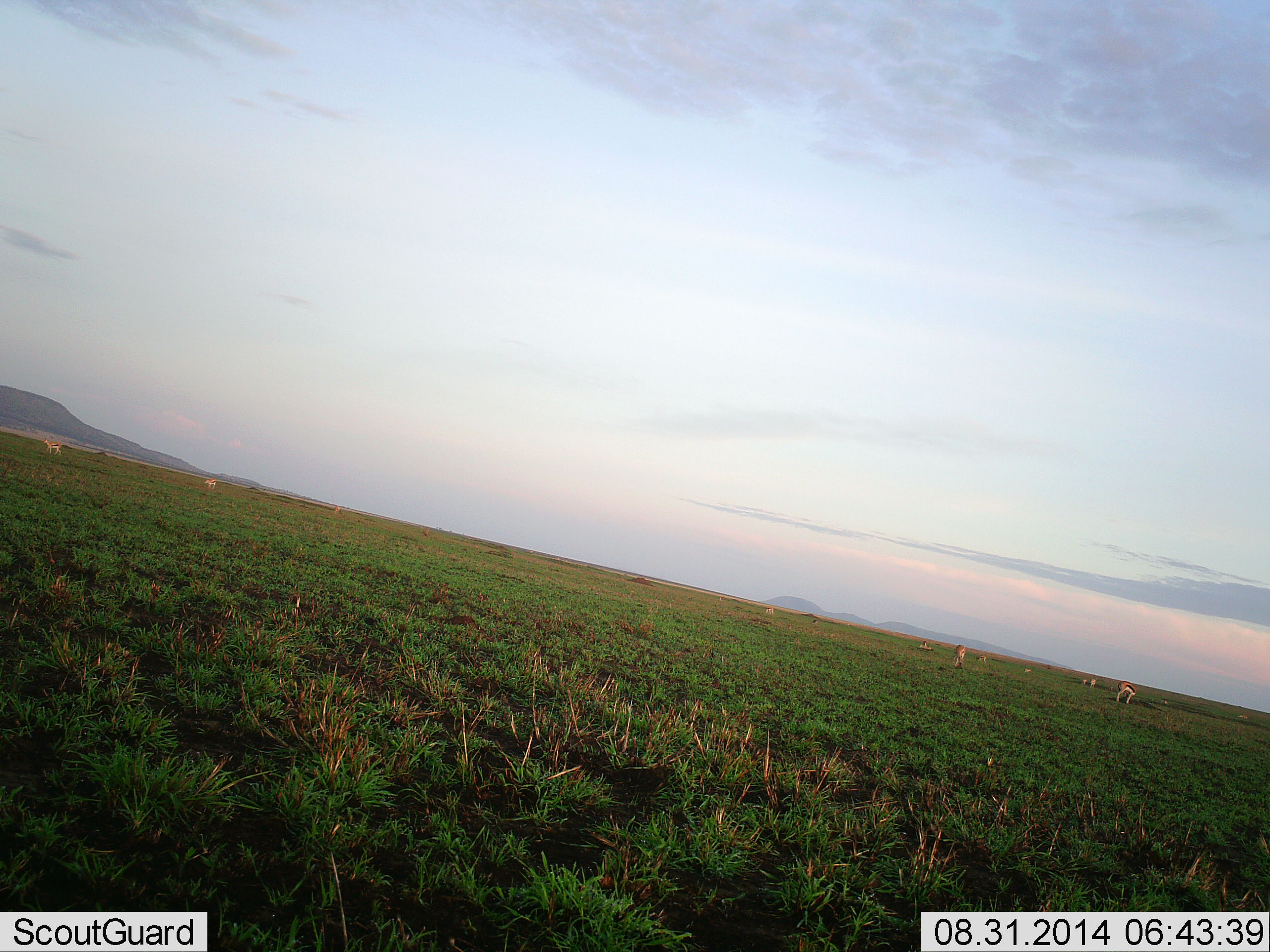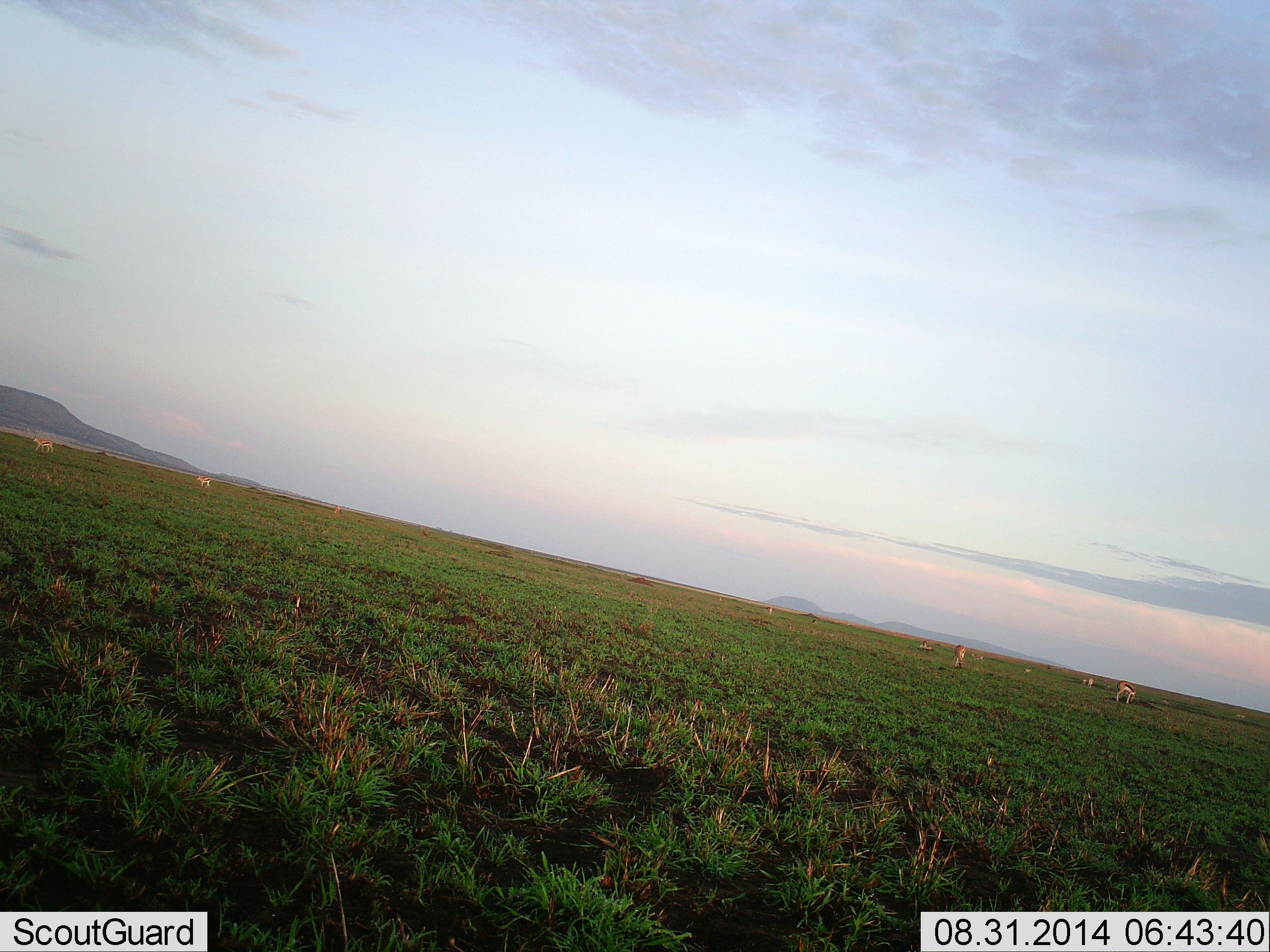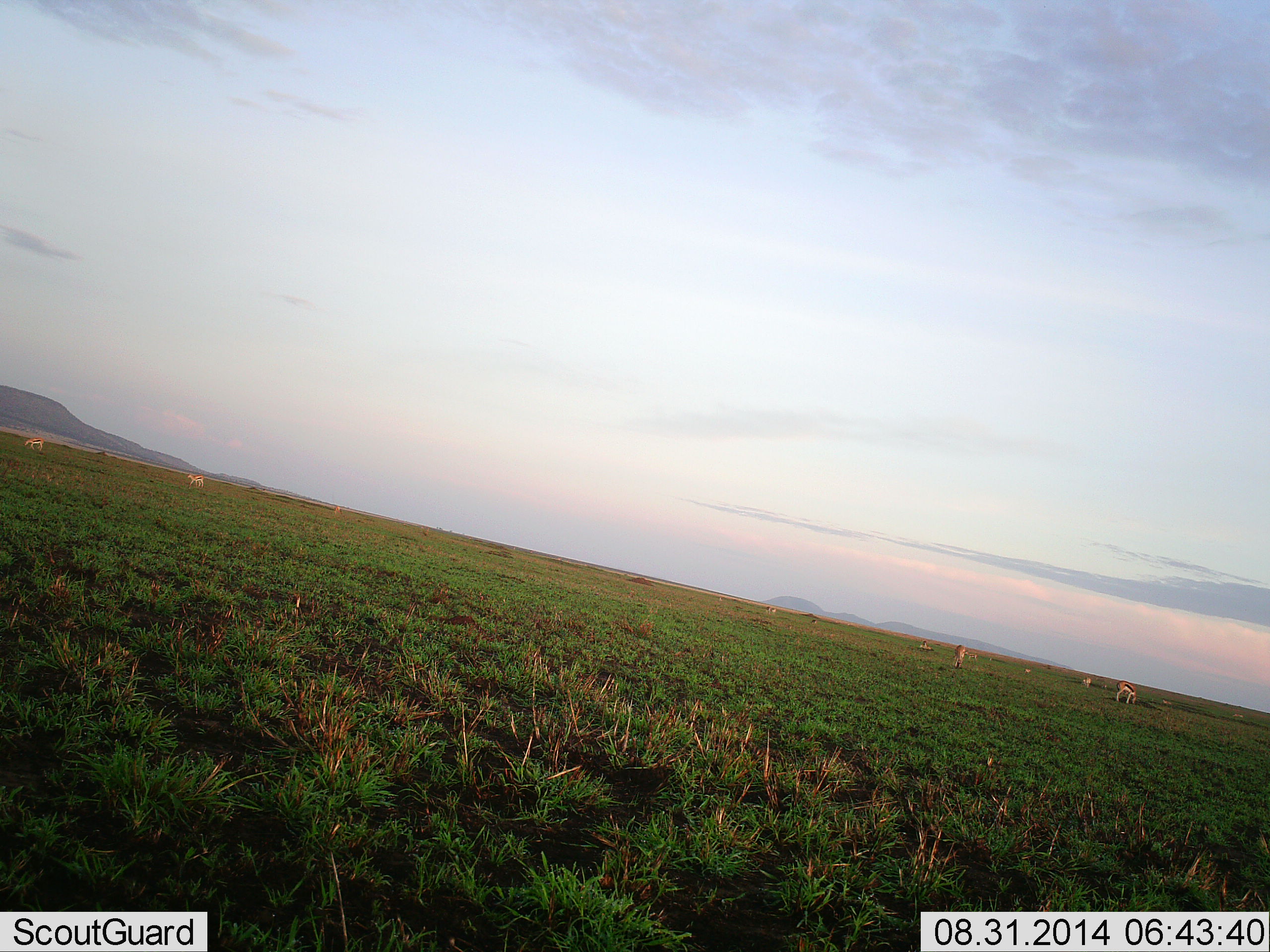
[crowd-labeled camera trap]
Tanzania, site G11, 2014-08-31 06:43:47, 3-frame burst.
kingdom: Animalia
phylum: Chordata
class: Mammalia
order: Artiodactyla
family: Bovidae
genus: Eudorcas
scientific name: Eudorcas thomsonii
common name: thomson's gazelle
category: gazellethomsons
Gazellethomsons (thomson's gazelle) (Eudorcas thomsonii), count 6. Behavior (volunteer vote fractions): standing 60%, resting 0%, moving 70%, interacting 0%. Young present (vote fraction): 0%. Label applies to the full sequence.